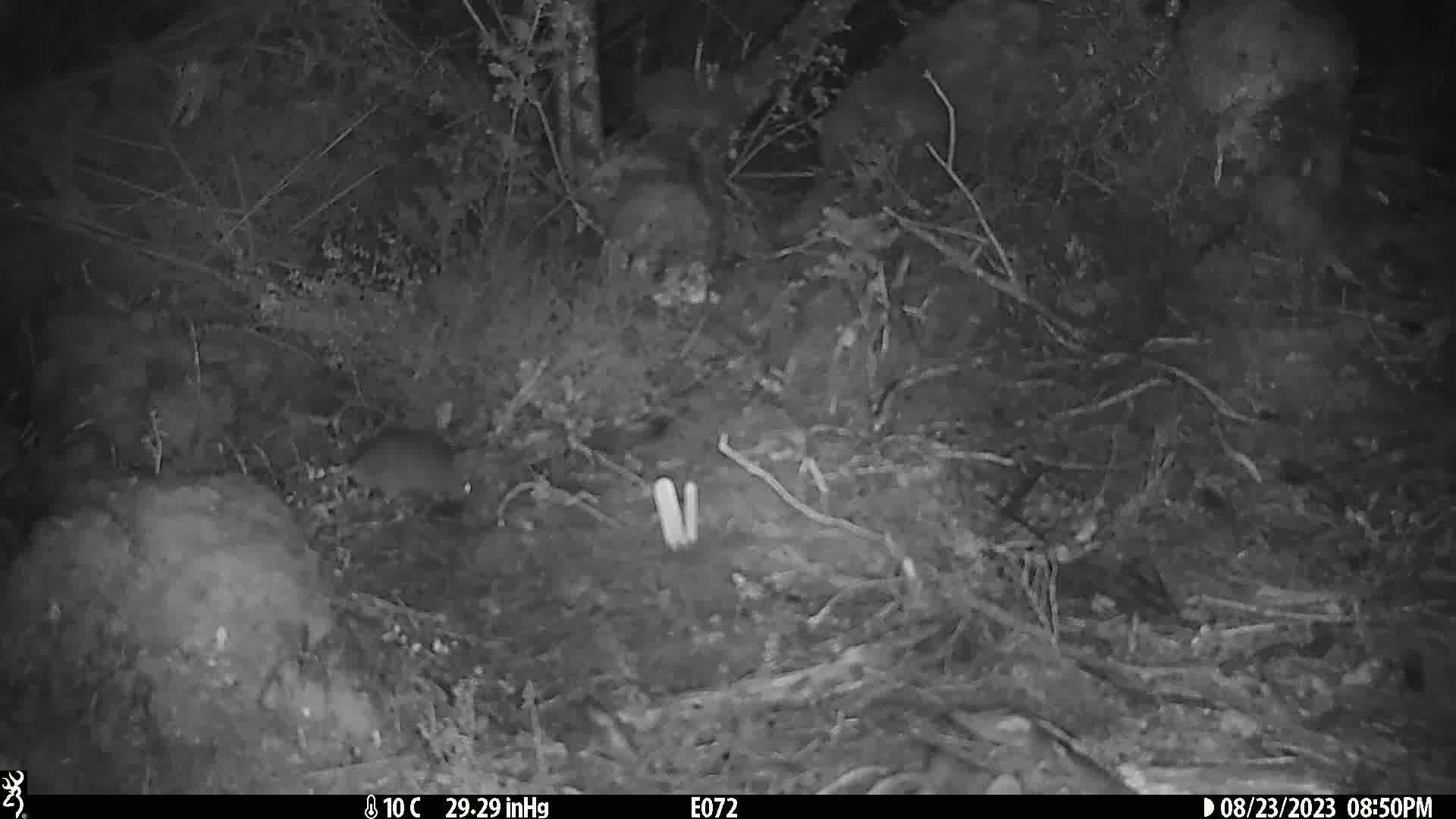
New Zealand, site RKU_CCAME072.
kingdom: Animalia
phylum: Chordata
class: Mammalia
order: Rodentia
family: Muridae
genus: Rattus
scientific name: Rattus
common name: rat